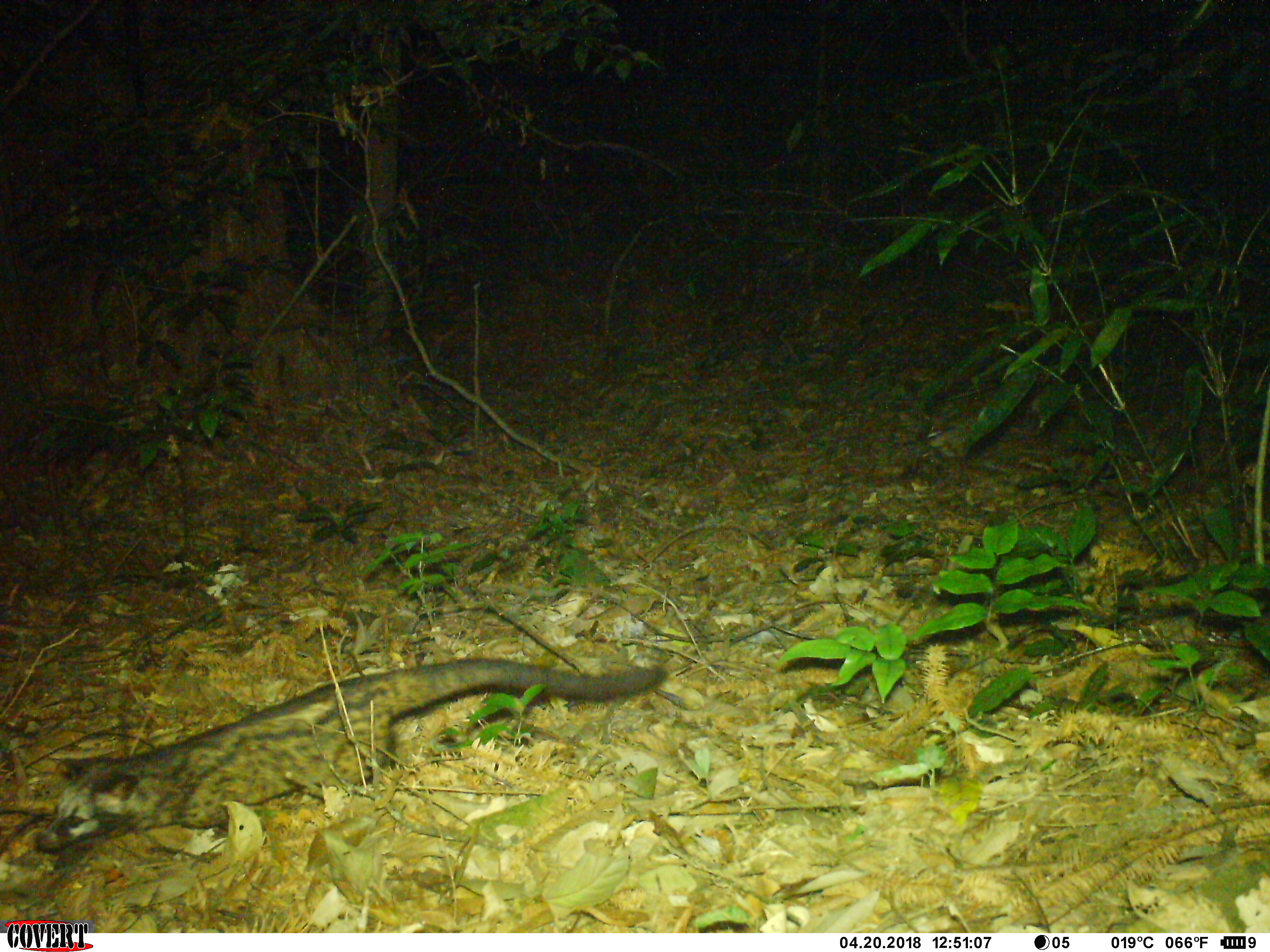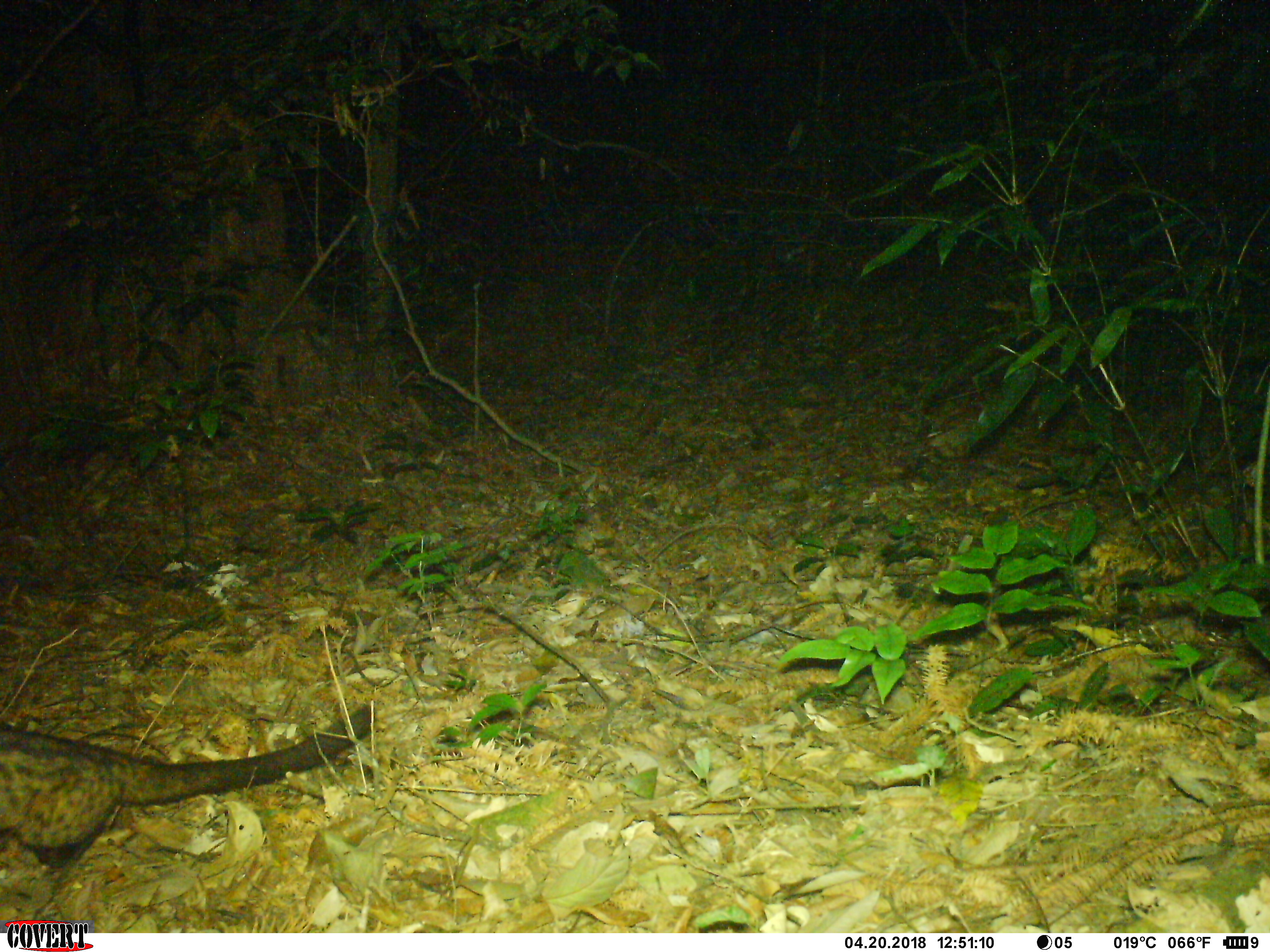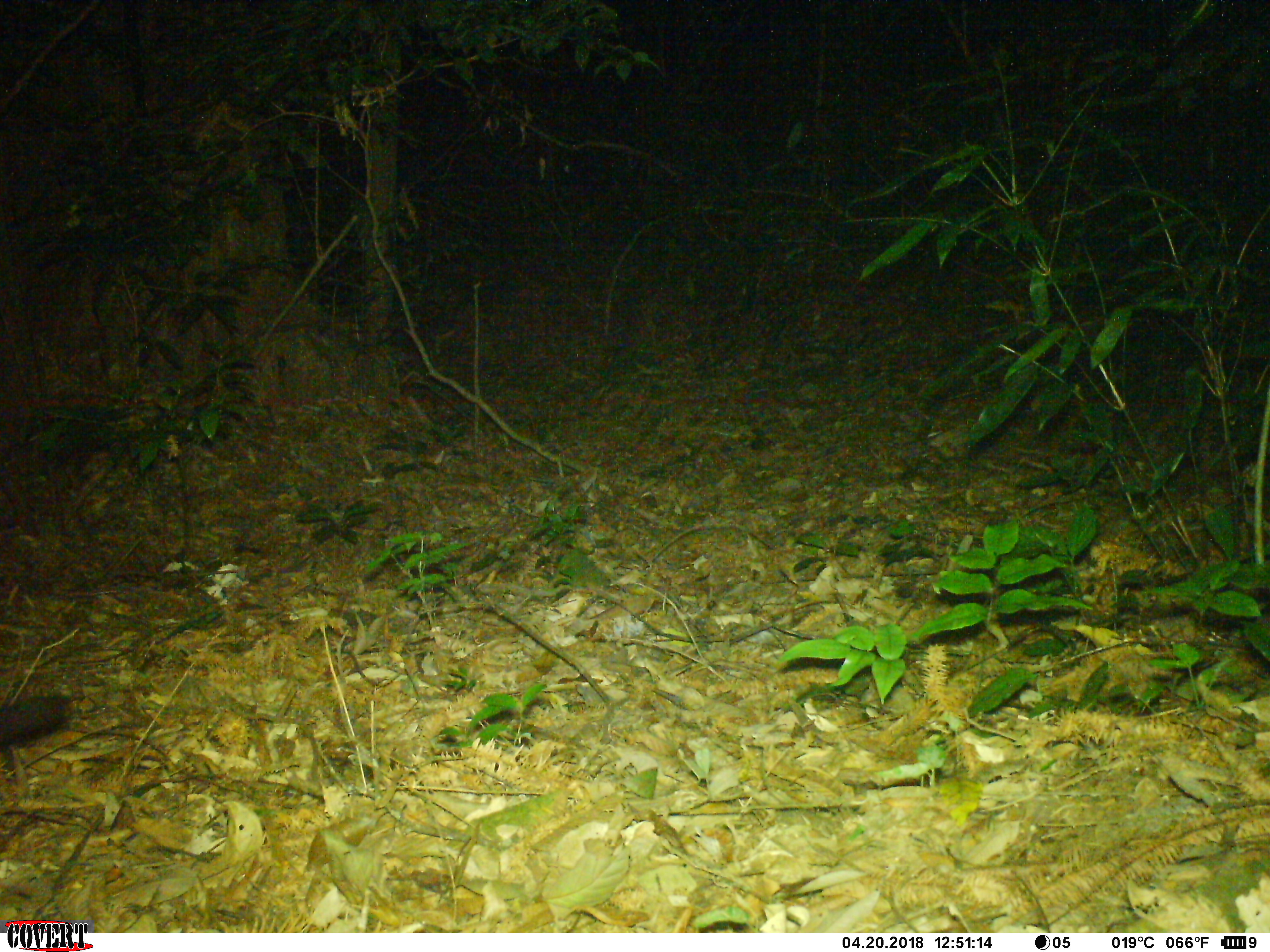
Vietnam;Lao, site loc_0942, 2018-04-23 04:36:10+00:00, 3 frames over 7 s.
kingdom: Animalia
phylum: Chordata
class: Mammalia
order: Carnivora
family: Viverridae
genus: Paradoxurus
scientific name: Paradoxurus hermaphroditus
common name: common palm civet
Common palm civet (Paradoxurus hermaphroditus). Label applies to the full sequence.